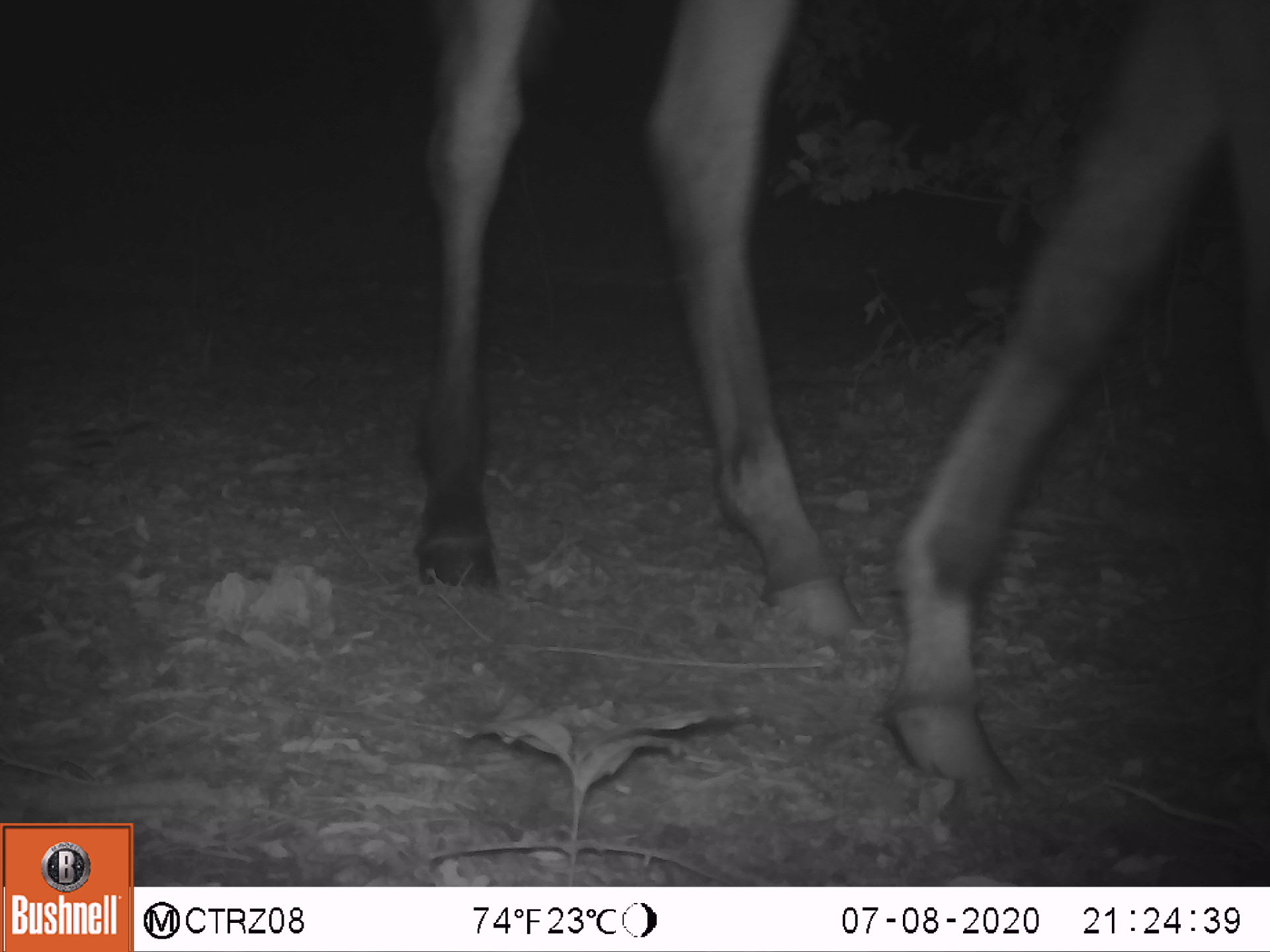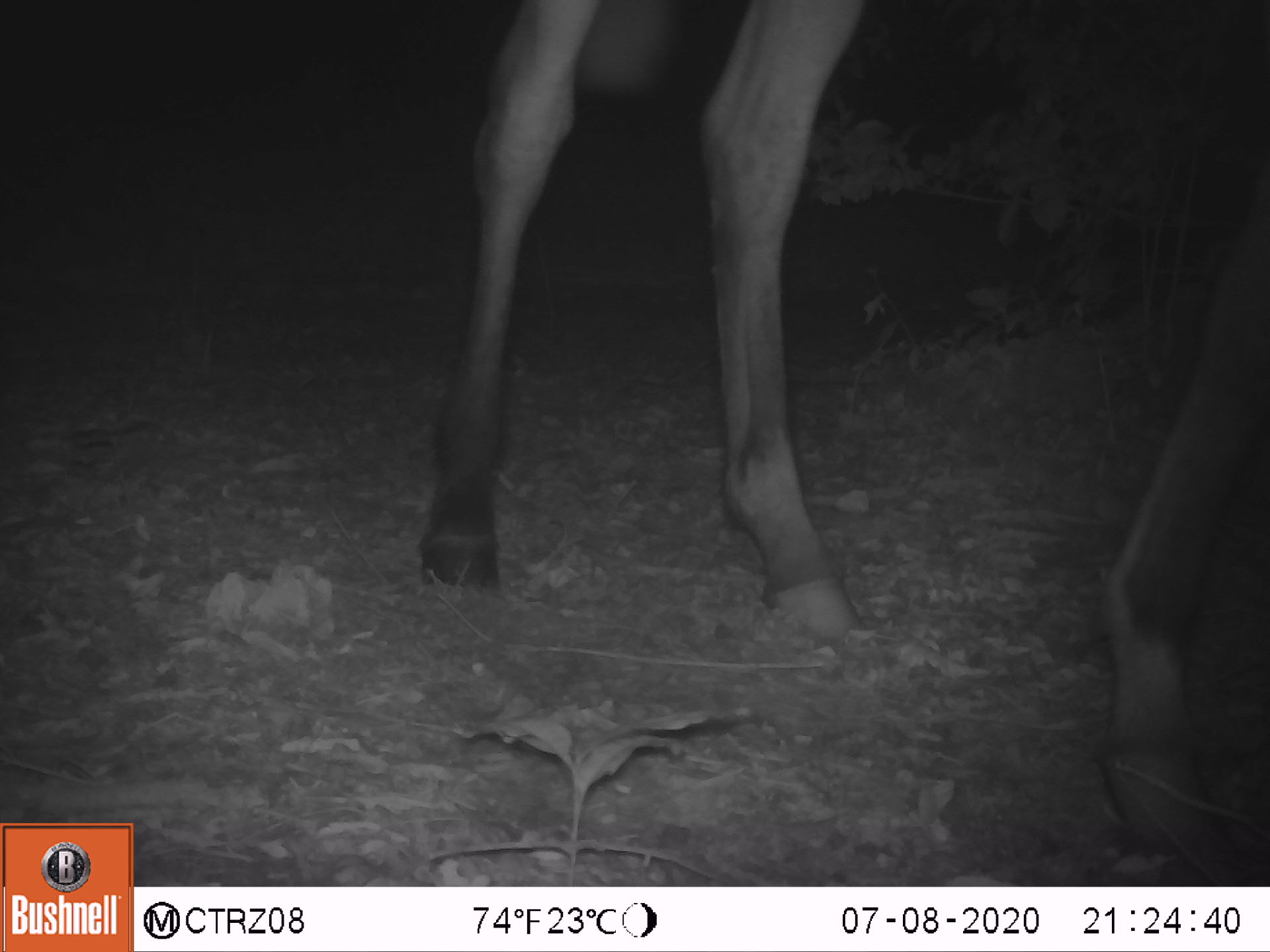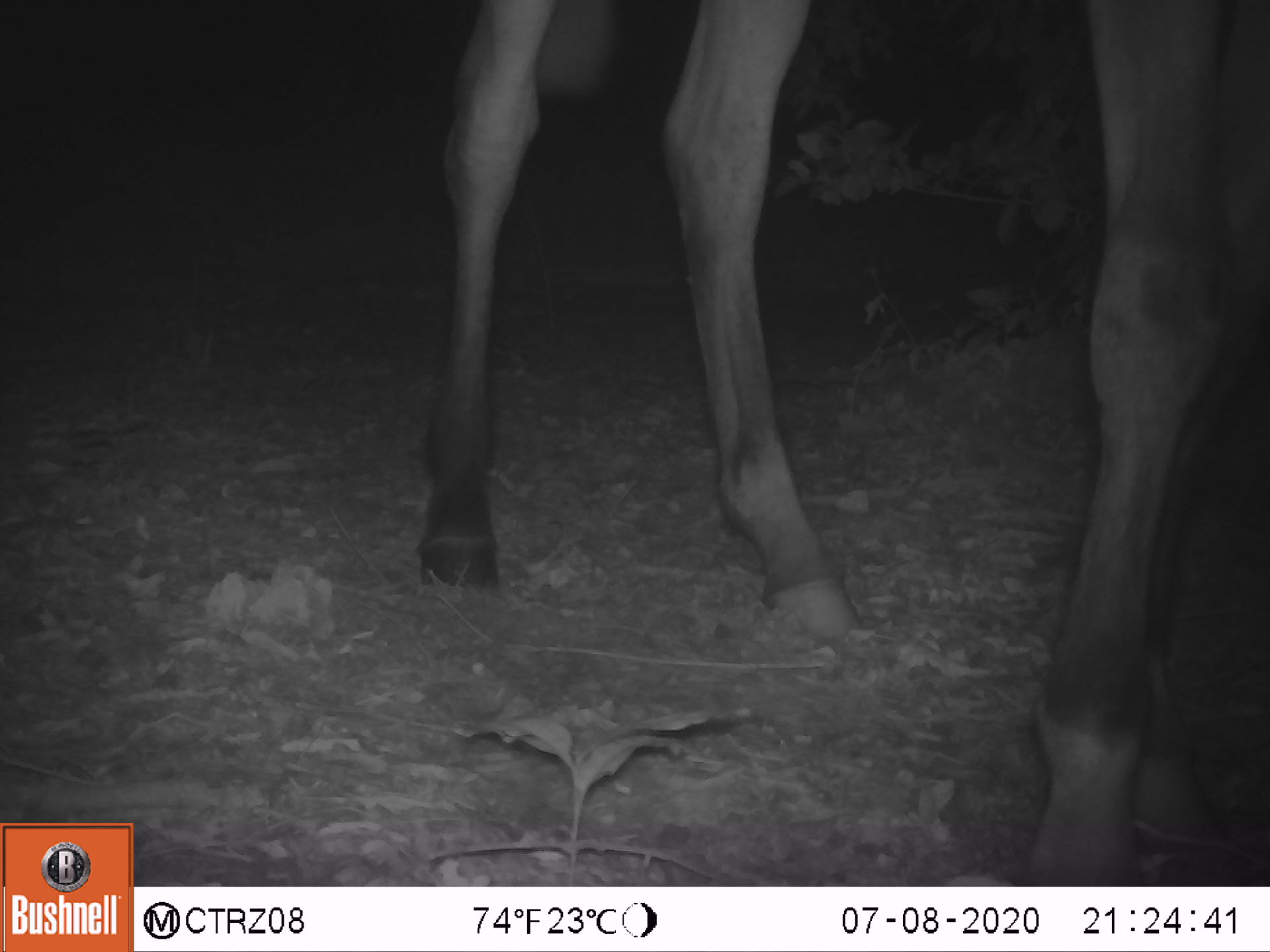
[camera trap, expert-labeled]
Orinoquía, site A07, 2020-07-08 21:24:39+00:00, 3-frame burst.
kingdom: Animalia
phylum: Chordata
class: Mammalia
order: Perissodactyla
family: Equidae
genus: Equus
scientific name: Equus caballus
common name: domestic horse